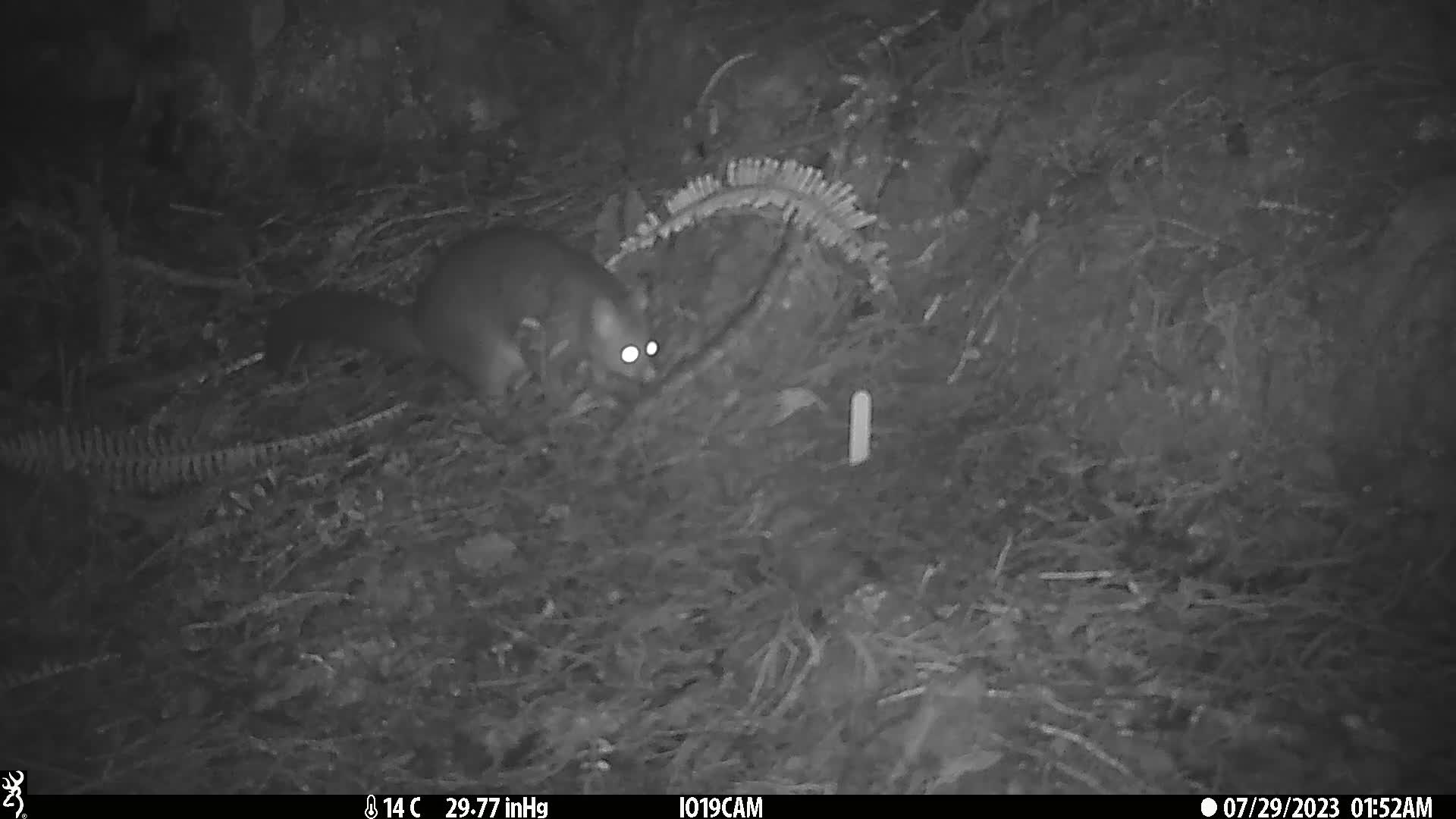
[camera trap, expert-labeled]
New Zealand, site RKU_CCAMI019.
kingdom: Animalia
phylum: Chordata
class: Mammalia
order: Diprotodontia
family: Phalangeridae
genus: Trichosurus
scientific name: Trichosurus vulpecula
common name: common brushtail possum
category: possum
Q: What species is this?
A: Possum (common brushtail possum) (Trichosurus vulpecula).